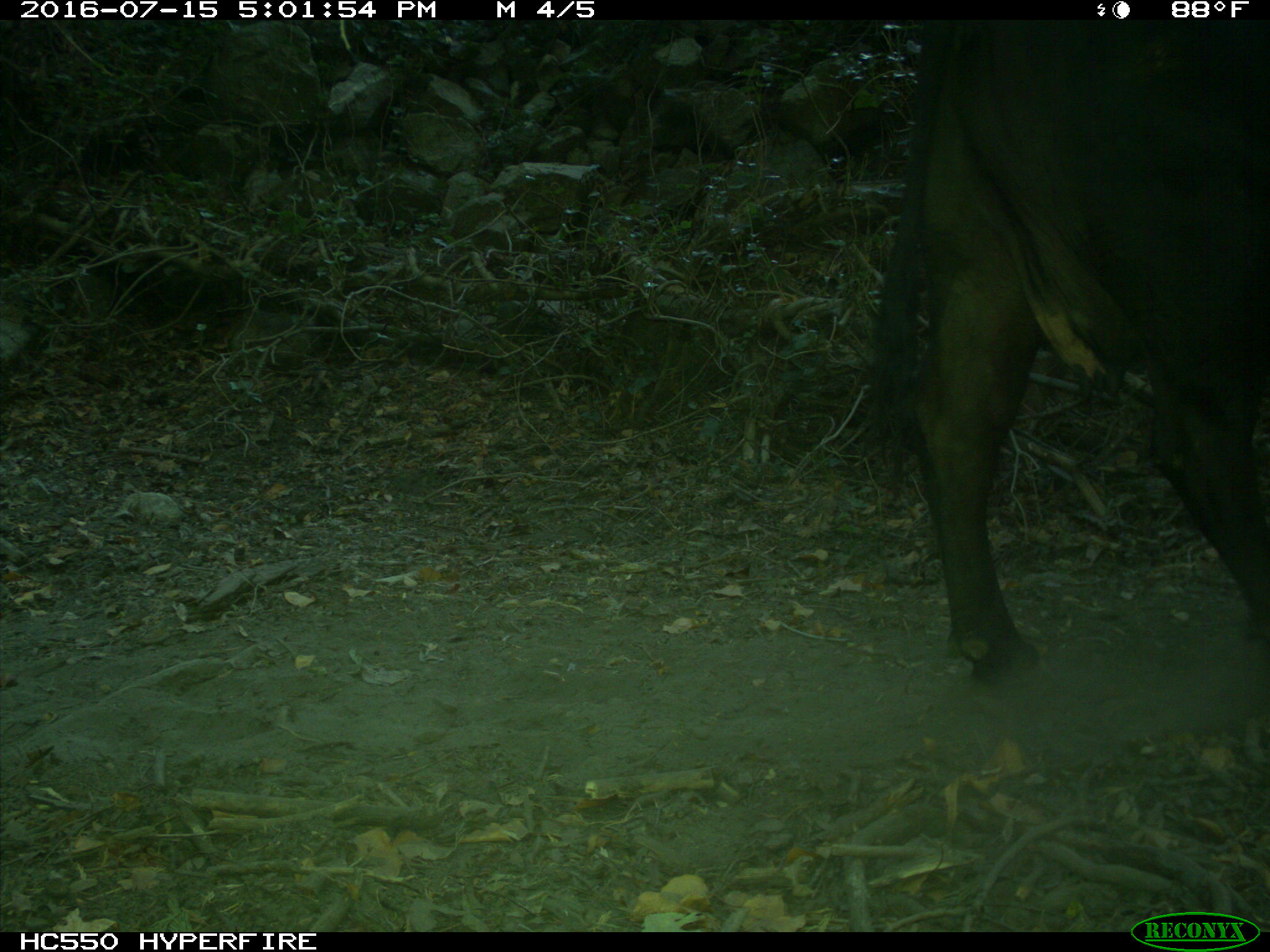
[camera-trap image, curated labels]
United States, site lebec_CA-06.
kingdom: Animalia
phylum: Chordata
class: Mammalia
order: Artiodactyla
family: Bovidae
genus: Bos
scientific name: Bos taurus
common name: domestic cow